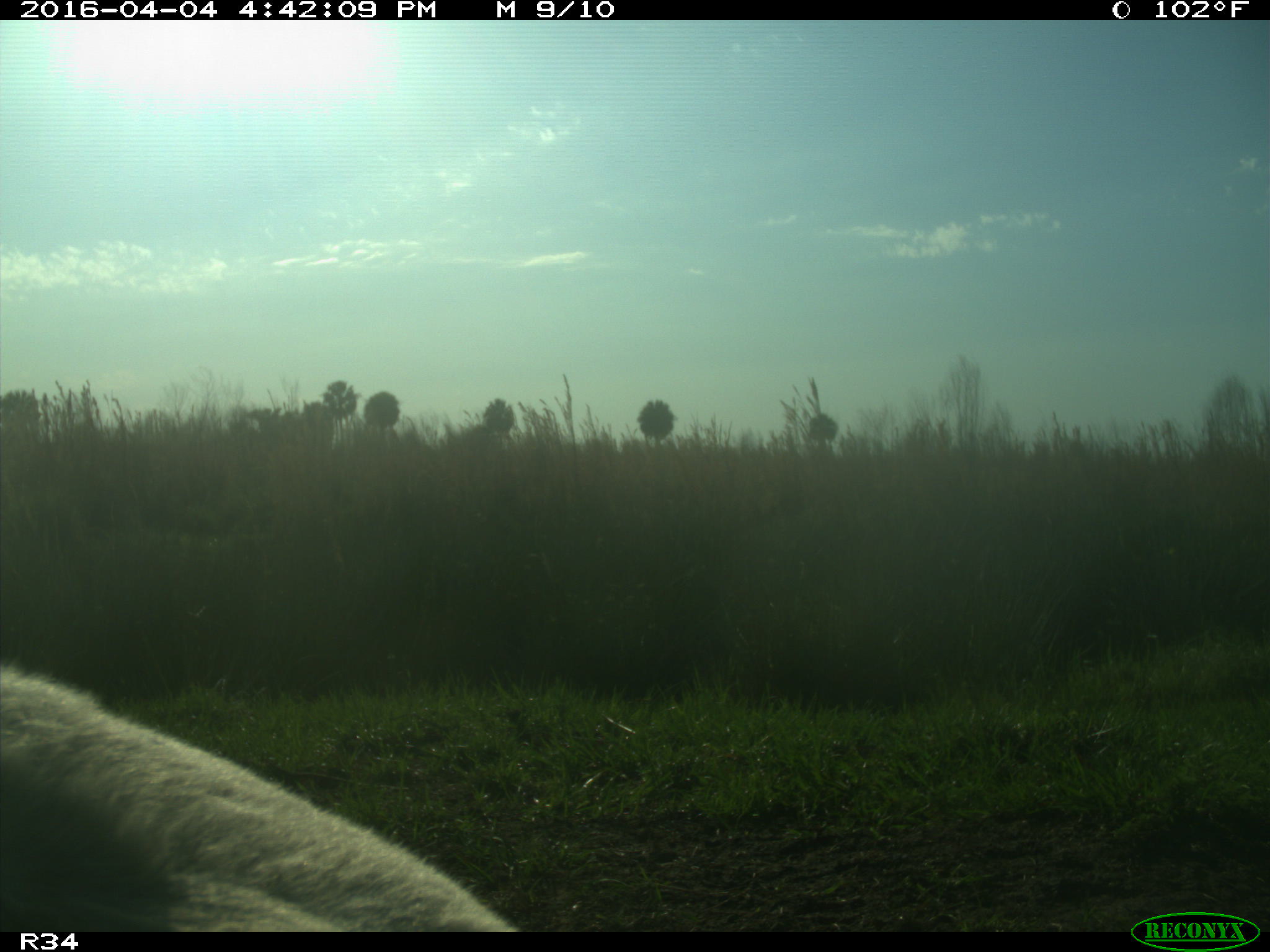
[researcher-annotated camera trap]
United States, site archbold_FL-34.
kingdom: Animalia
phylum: Chordata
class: Mammalia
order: Artiodactyla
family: Bovidae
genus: Bos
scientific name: Bos taurus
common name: domestic cow